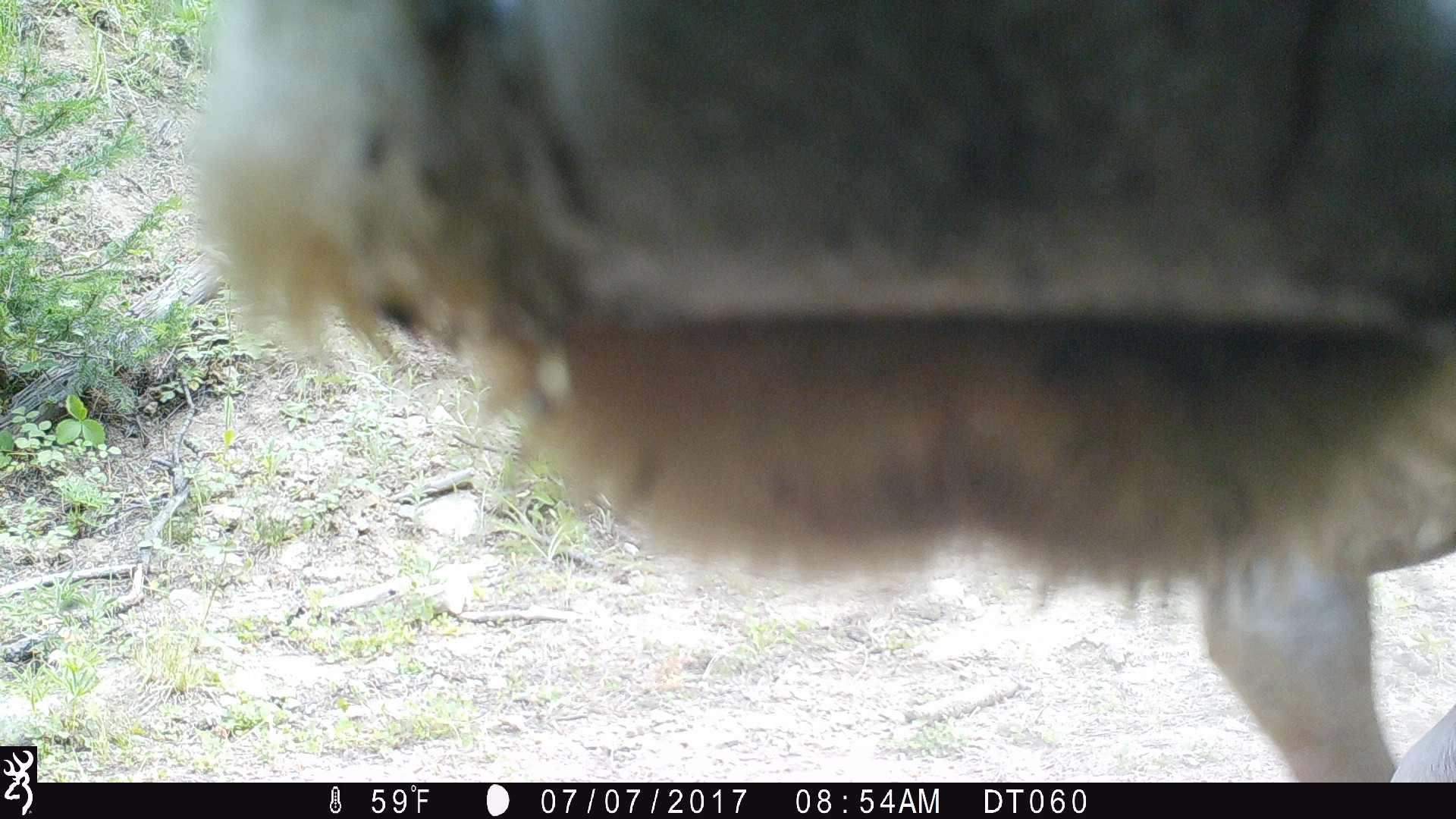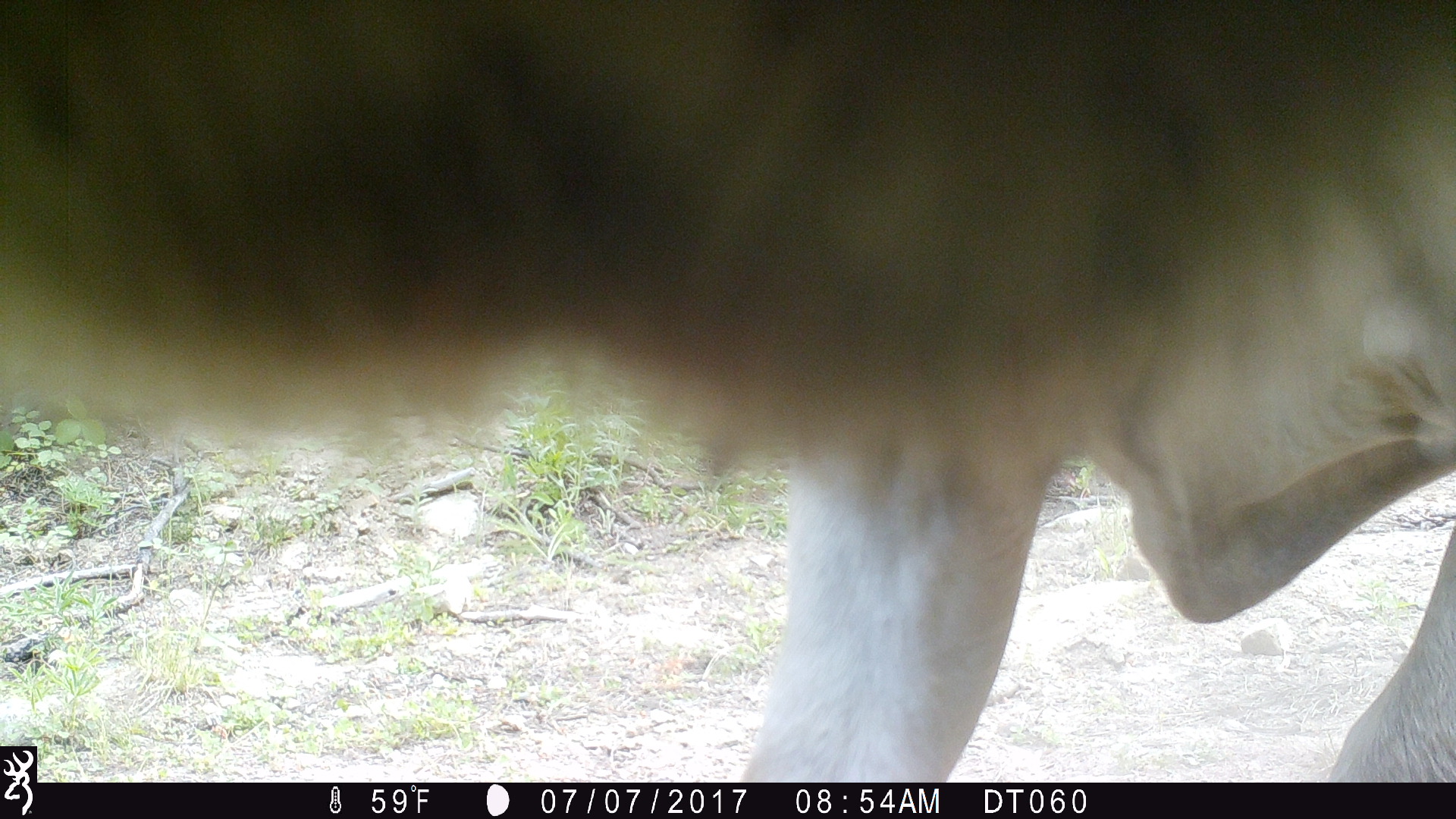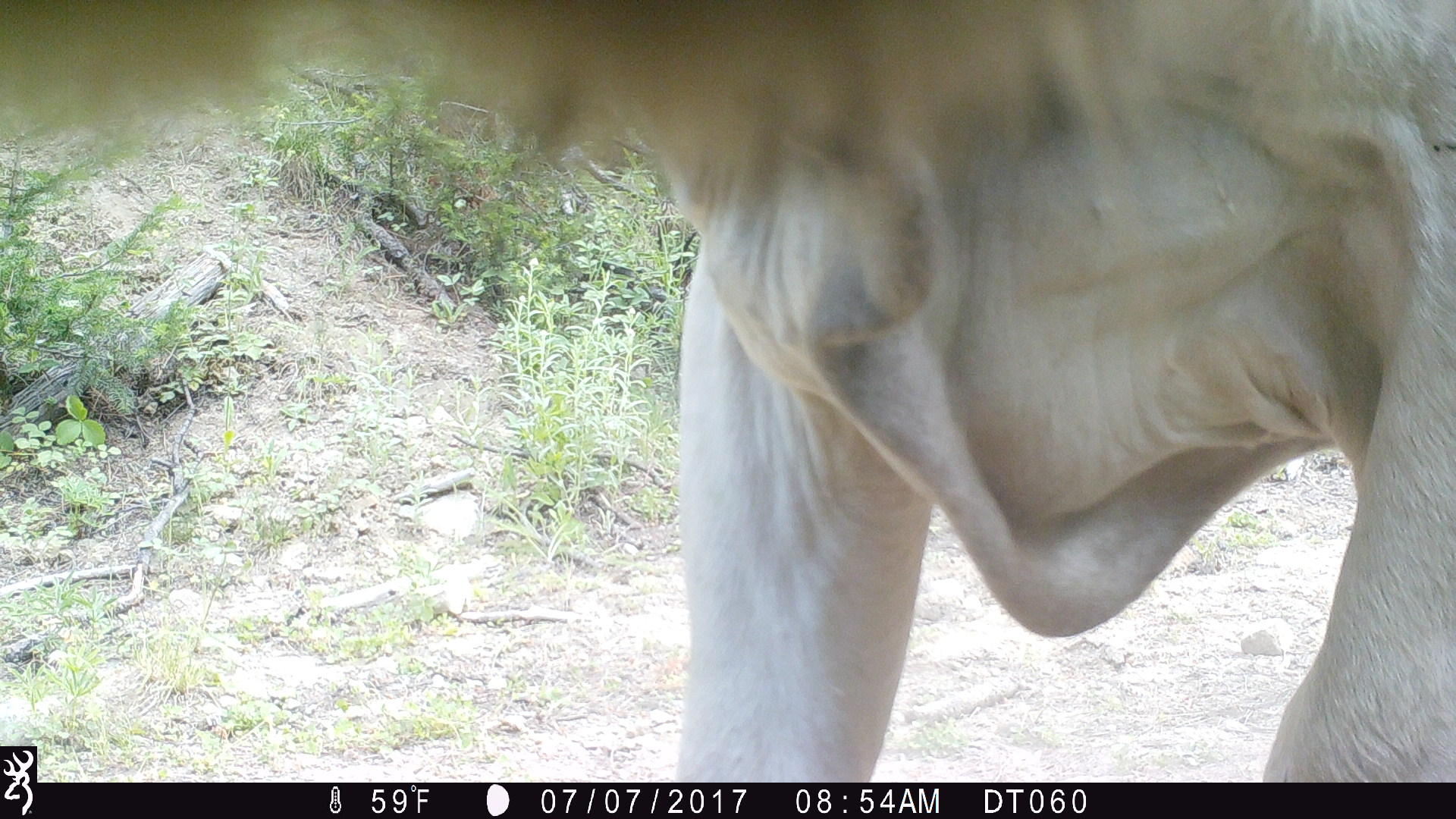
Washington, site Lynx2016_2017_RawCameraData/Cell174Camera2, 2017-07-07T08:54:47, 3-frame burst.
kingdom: Animalia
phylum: Chordata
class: Mammalia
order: Artiodactyla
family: Bovidae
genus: Bos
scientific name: Bos taurus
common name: domestic cattle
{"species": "domestic cattle (Bos taurus)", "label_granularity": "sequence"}